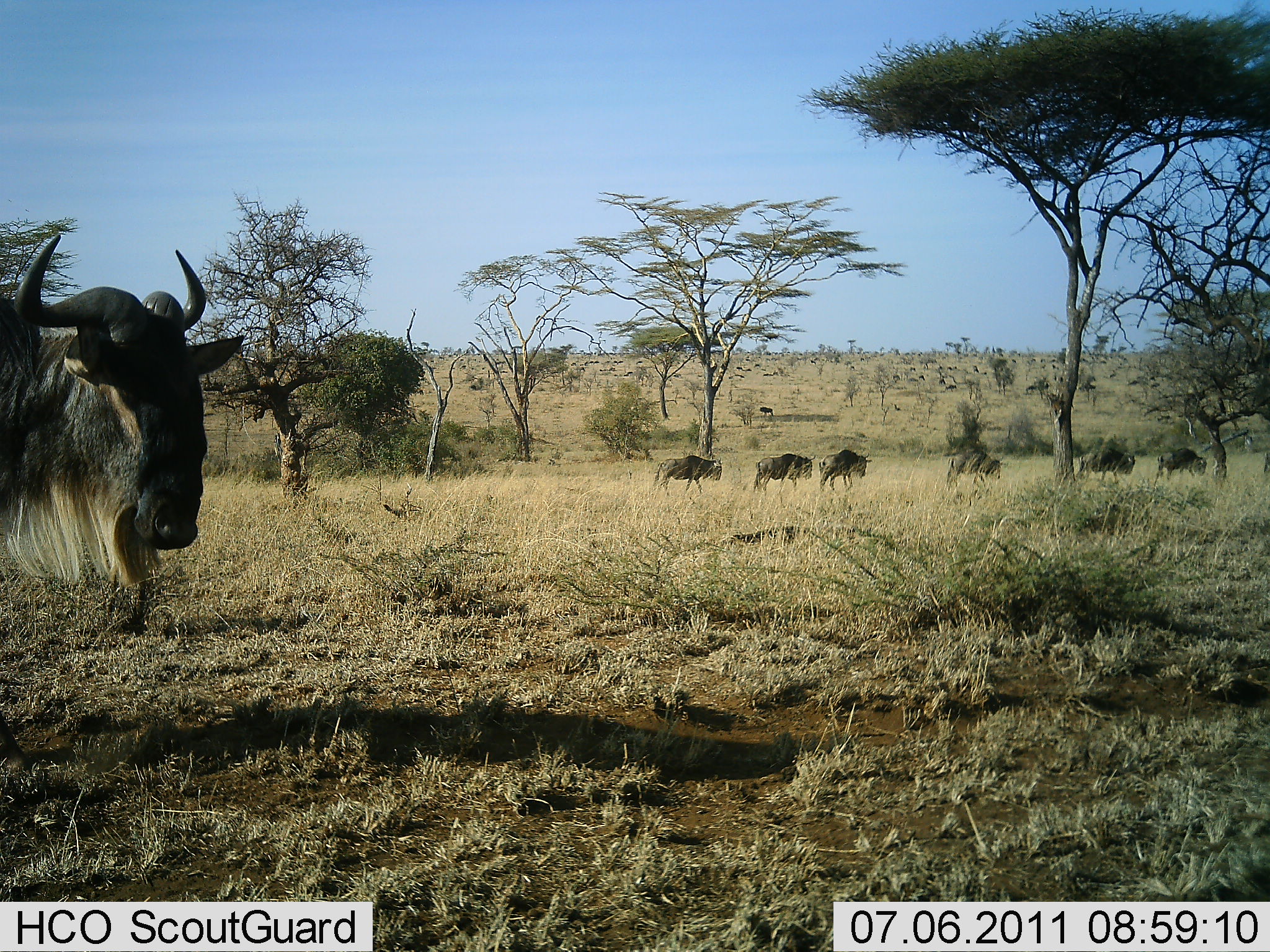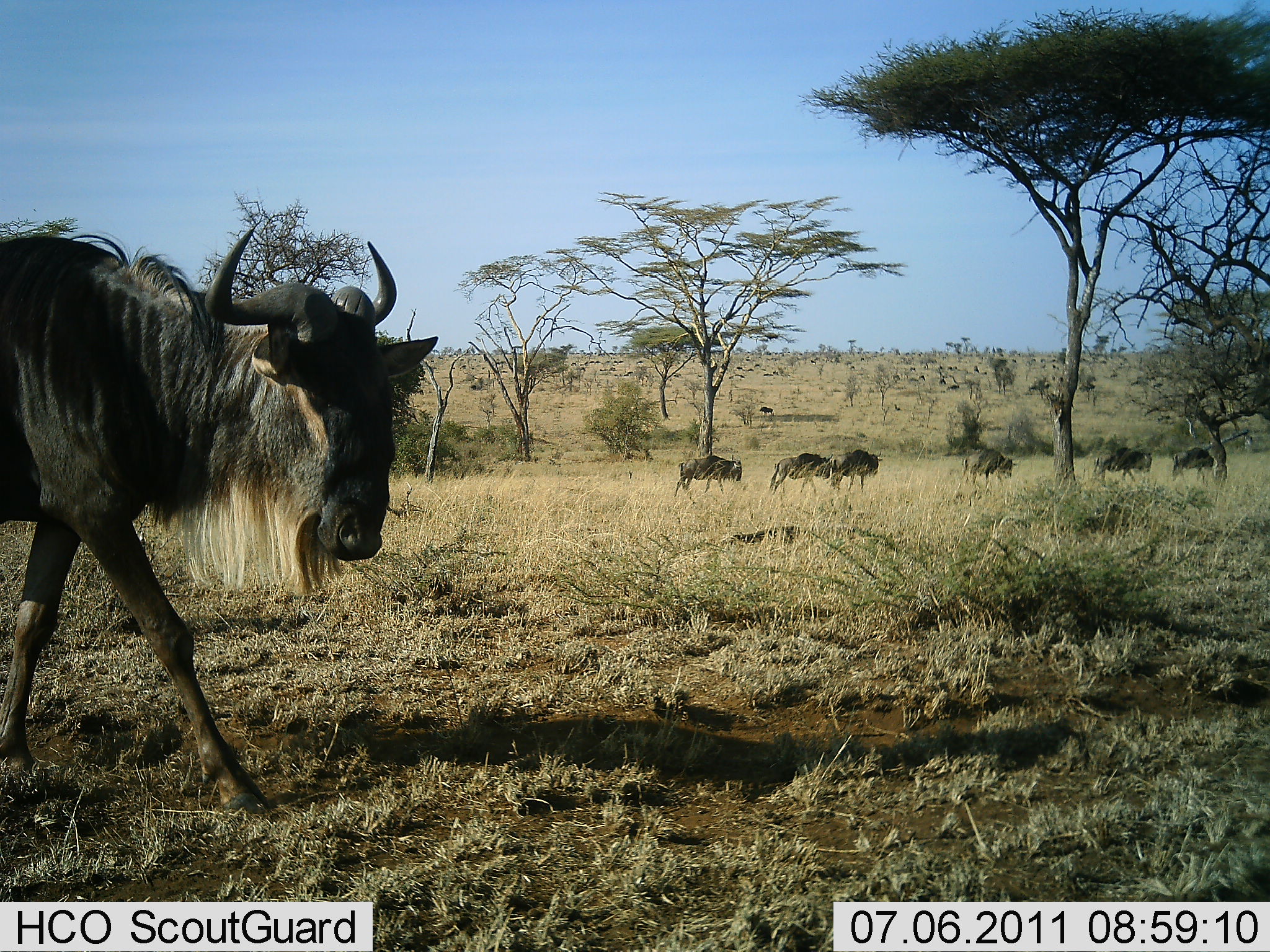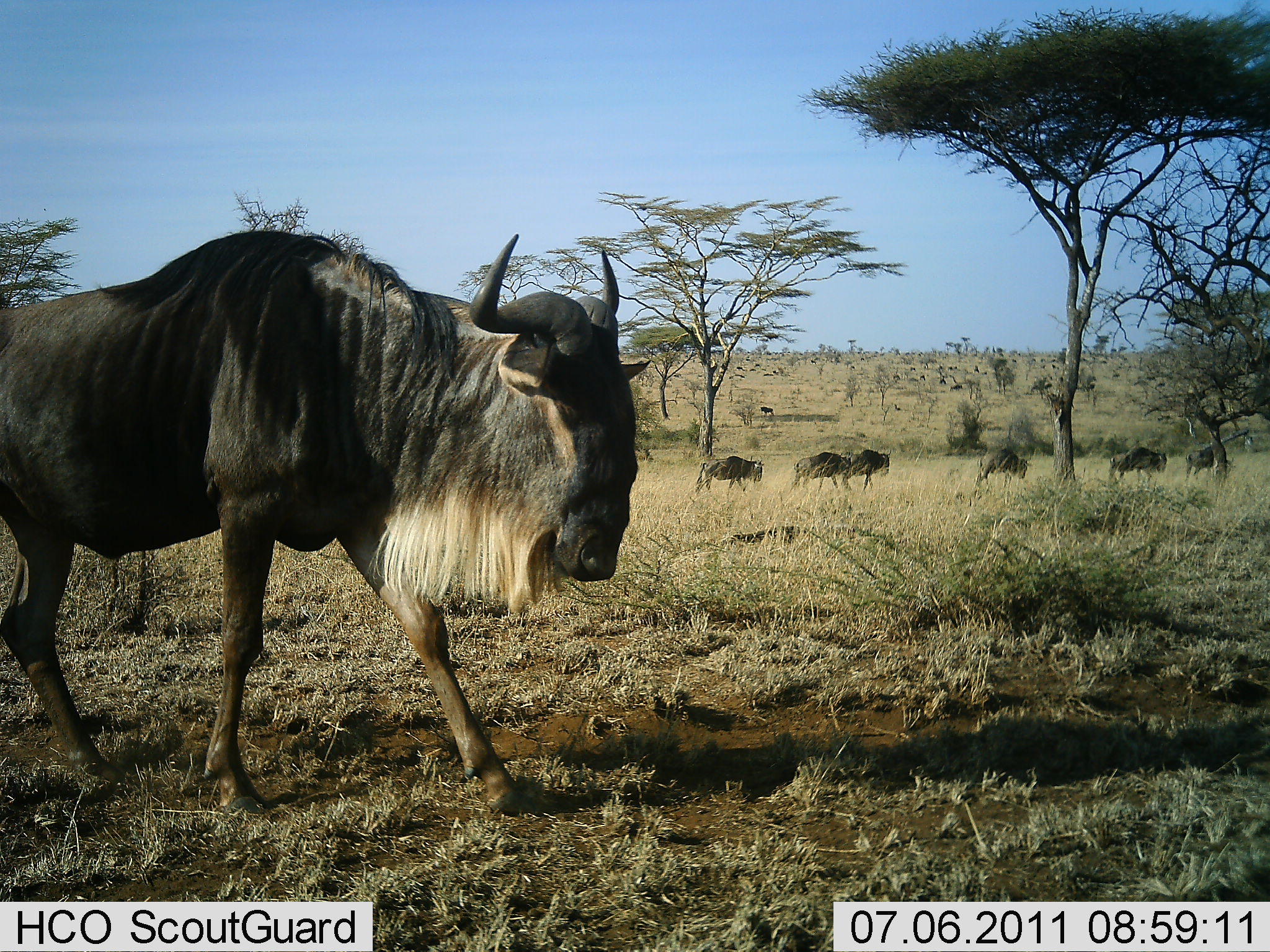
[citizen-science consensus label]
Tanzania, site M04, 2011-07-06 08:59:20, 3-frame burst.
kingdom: Animalia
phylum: Chordata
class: Mammalia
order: Artiodactyla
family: Bovidae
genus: Connochaetes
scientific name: Connochaetes taurinus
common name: blue wildebeest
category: wildebeest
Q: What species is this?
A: Wildebeest (blue wildebeest) (Connochaetes taurinus).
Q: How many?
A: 7.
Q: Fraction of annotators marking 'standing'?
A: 9%.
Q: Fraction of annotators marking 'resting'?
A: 0%.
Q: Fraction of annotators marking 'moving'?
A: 91%.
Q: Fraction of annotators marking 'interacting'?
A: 0%.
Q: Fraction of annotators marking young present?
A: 0%.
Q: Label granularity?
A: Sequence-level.